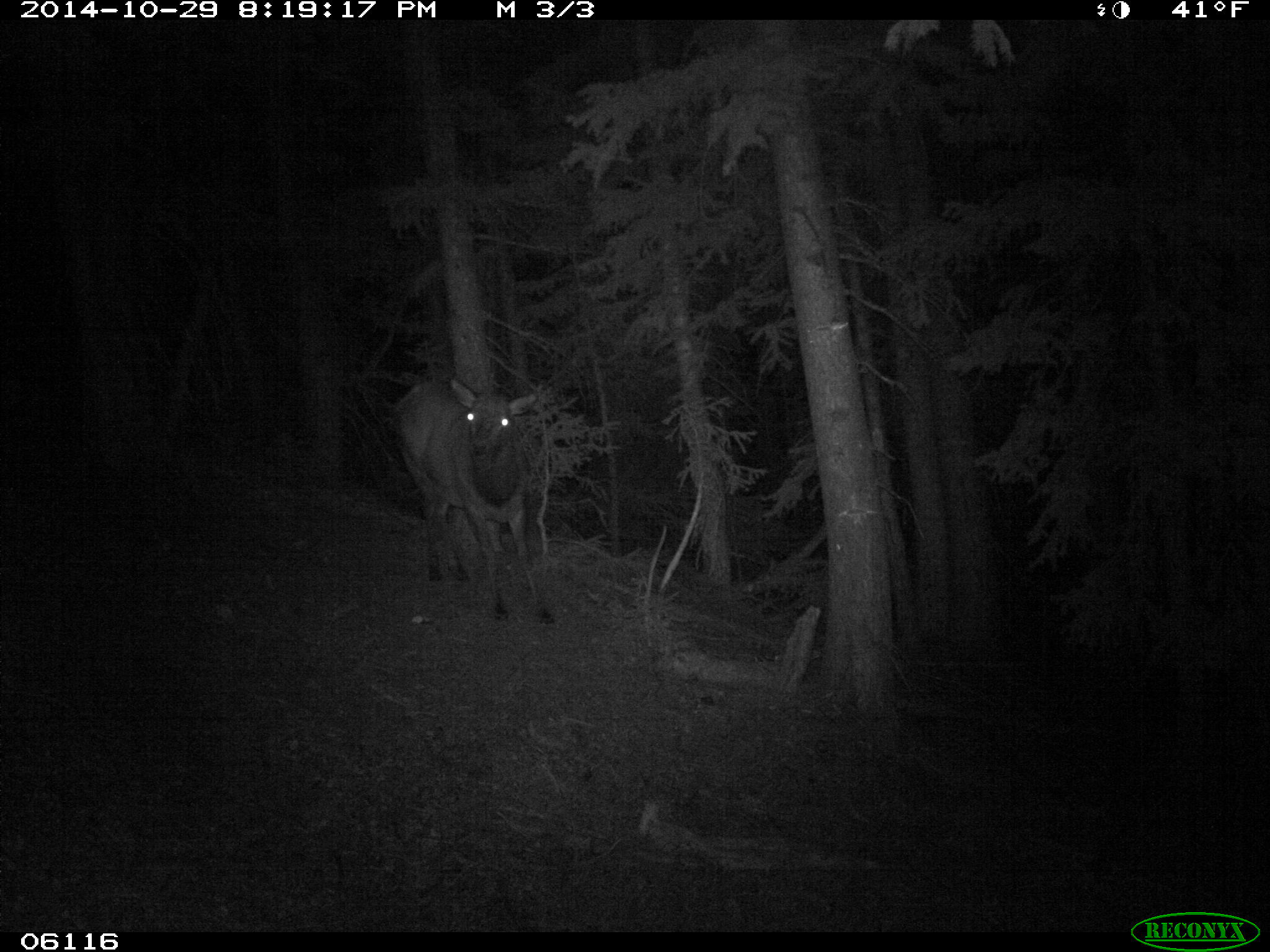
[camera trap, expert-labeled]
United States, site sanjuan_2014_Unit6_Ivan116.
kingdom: Animalia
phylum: Chordata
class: Mammalia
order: Artiodactyla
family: Cervidae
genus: Cervus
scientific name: Cervus elaphus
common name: red deer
Cervus elaphus (red deer).